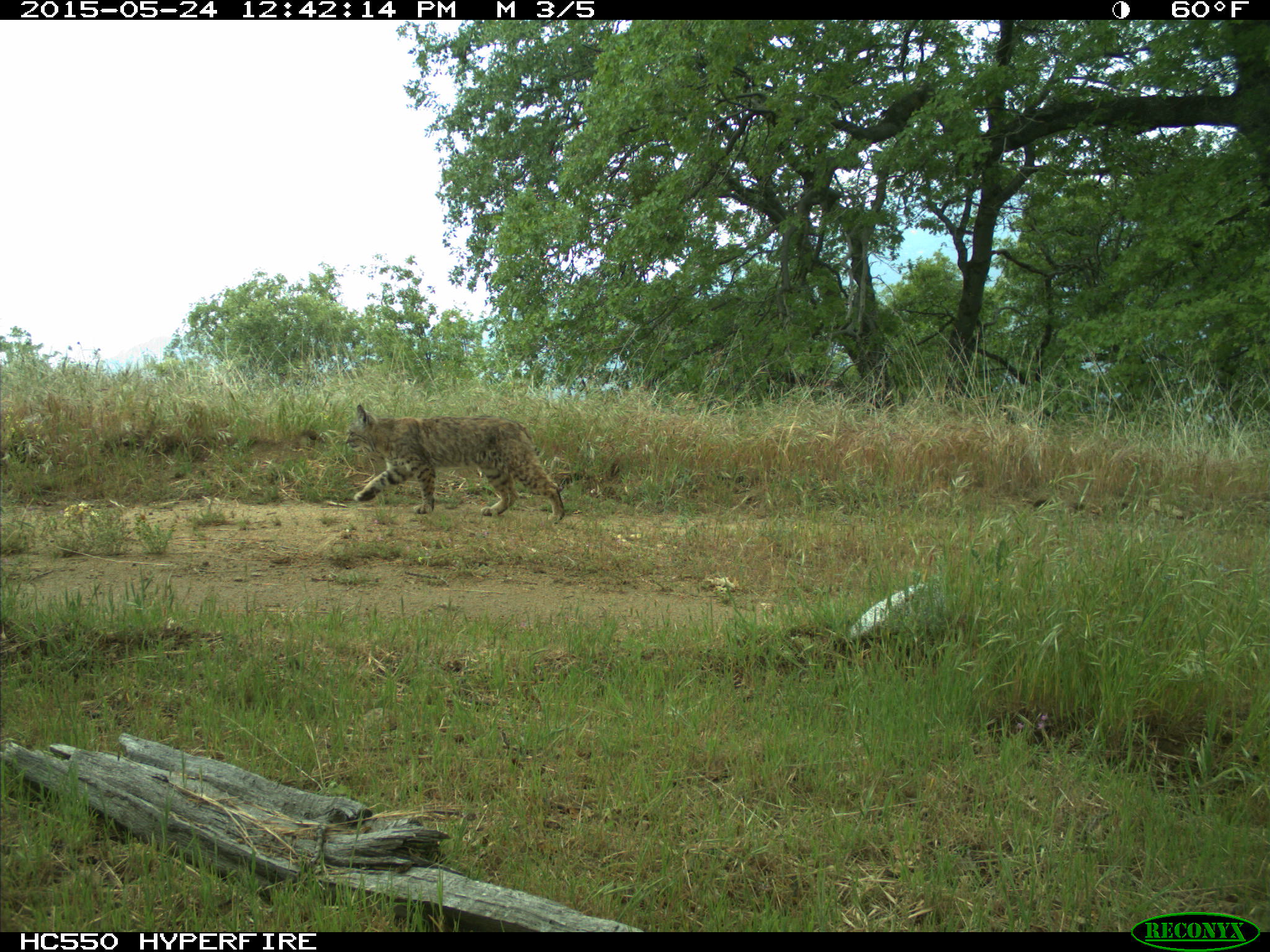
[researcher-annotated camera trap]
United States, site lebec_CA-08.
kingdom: Animalia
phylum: Chordata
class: Mammalia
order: Carnivora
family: Felidae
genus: Lynx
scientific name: Lynx rufus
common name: bobcat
Lynx rufus (bobcat).